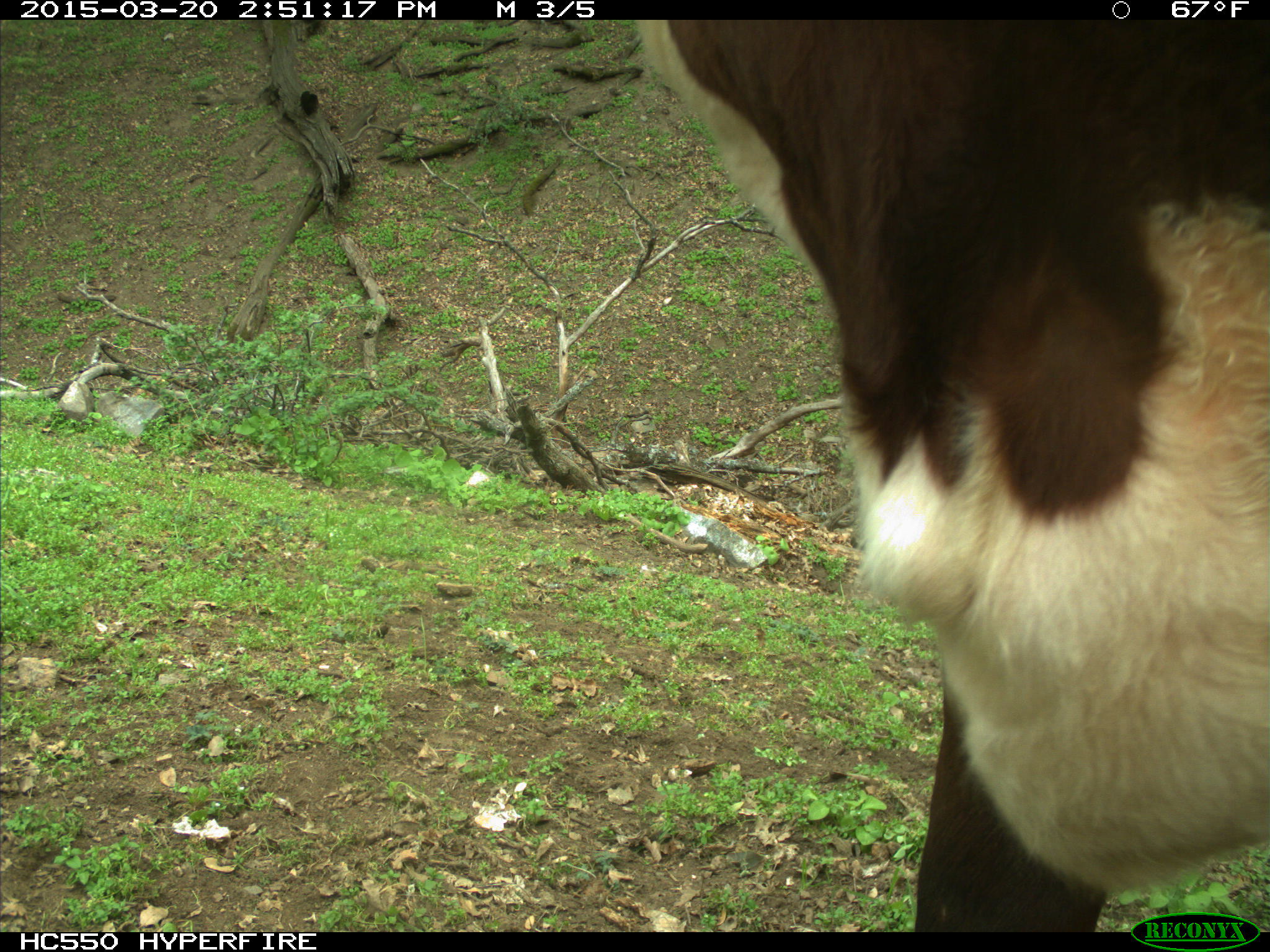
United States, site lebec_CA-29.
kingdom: Animalia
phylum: Chordata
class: Mammalia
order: Artiodactyla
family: Bovidae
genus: Bos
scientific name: Bos taurus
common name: domestic cow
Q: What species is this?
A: Bos taurus (domestic cow).